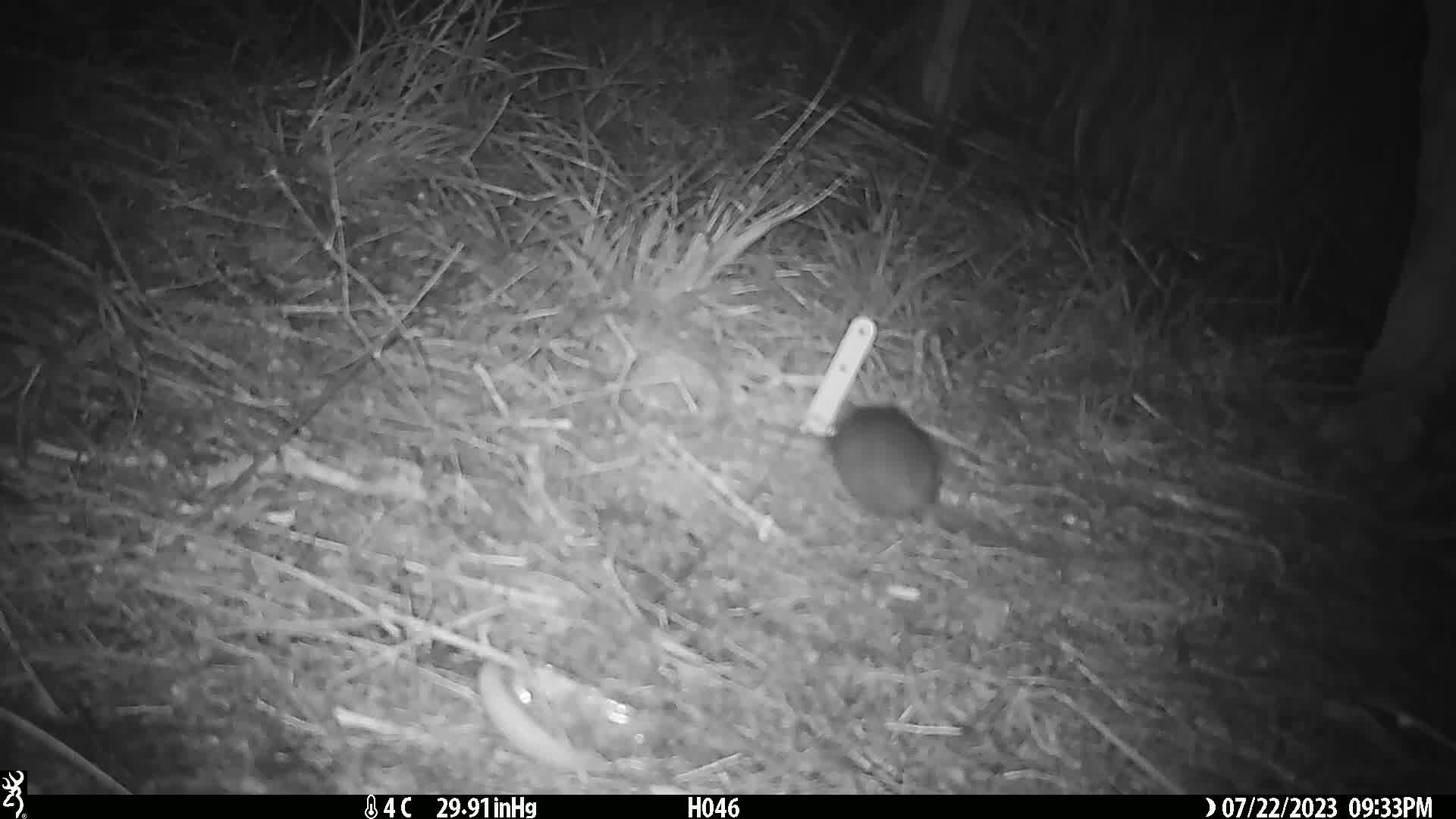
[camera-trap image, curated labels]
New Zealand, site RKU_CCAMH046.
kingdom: Animalia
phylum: Chordata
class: Mammalia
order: Rodentia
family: Muridae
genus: Rattus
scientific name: Rattus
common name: rat